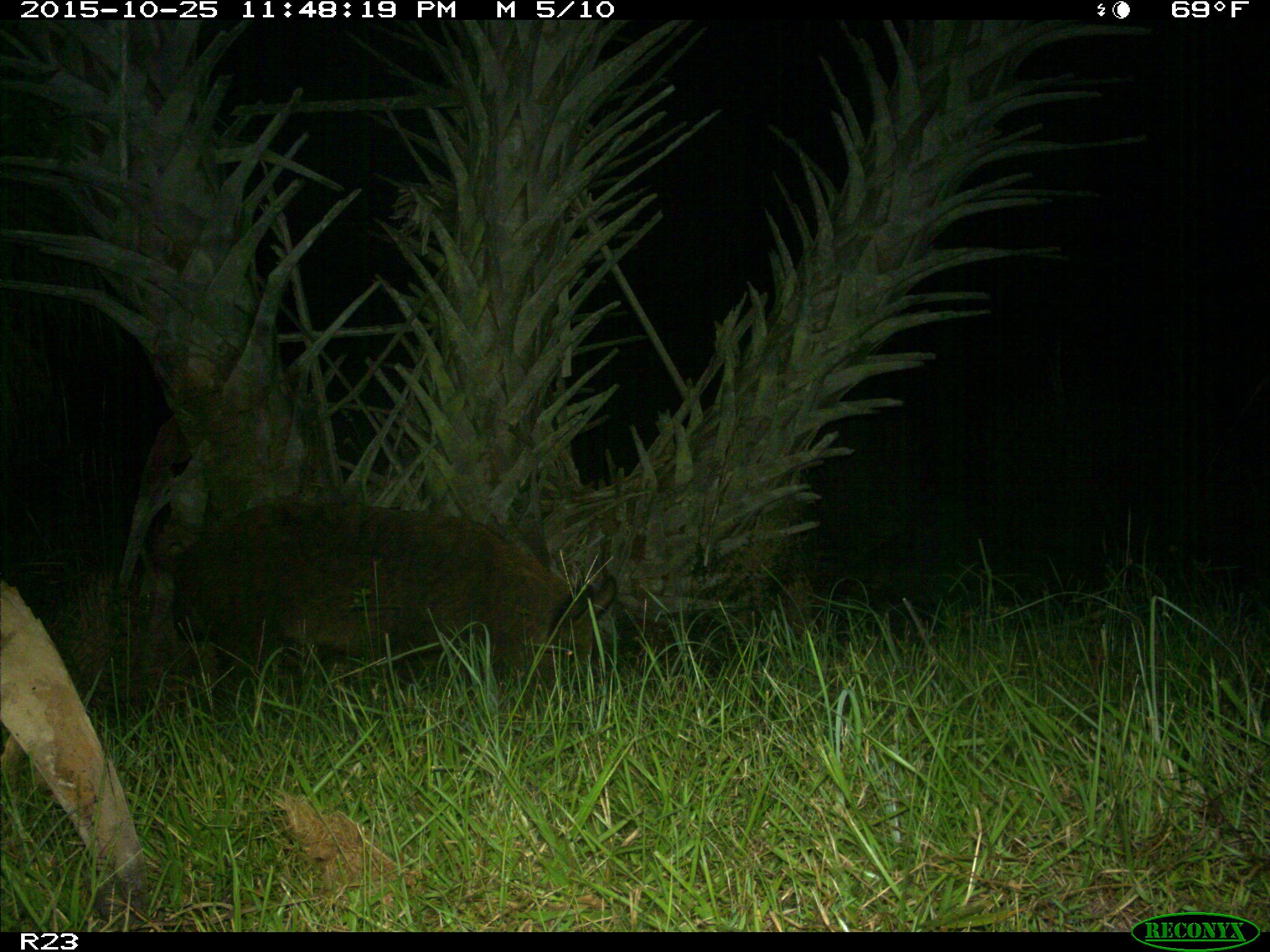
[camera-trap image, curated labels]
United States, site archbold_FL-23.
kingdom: Animalia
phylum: Chordata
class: Mammalia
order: Artiodactyla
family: Suidae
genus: Sus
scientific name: Sus scrofa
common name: wild boar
Sus scrofa (wild boar).